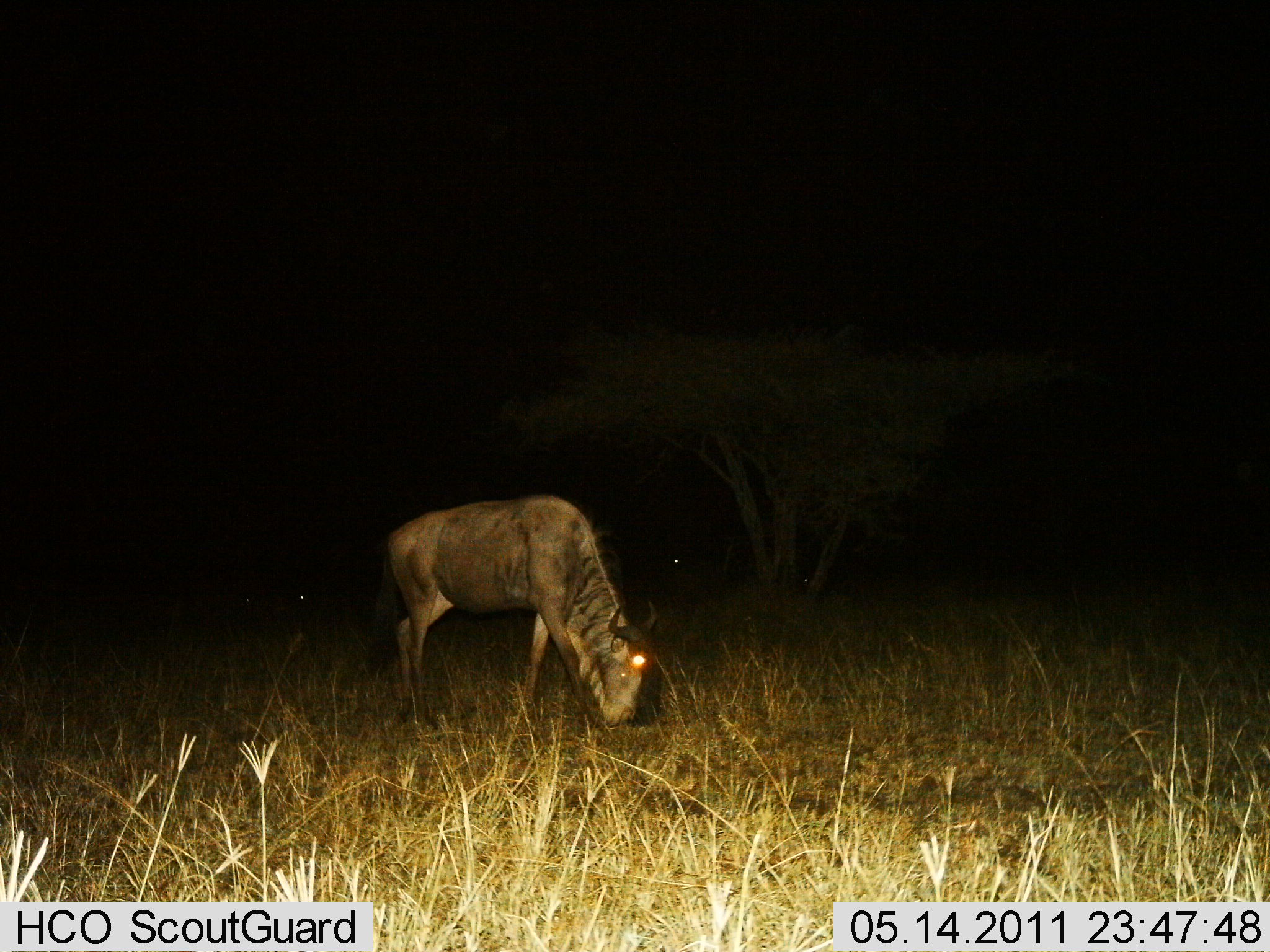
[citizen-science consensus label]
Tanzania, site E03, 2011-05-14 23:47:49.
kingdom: Animalia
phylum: Chordata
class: Mammalia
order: Artiodactyla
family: Bovidae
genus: Connochaetes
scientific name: Connochaetes taurinus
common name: blue wildebeest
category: wildebeest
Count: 1.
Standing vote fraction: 40%.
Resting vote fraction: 0%.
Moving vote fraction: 7%.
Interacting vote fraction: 7%.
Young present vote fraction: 0%.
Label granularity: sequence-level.